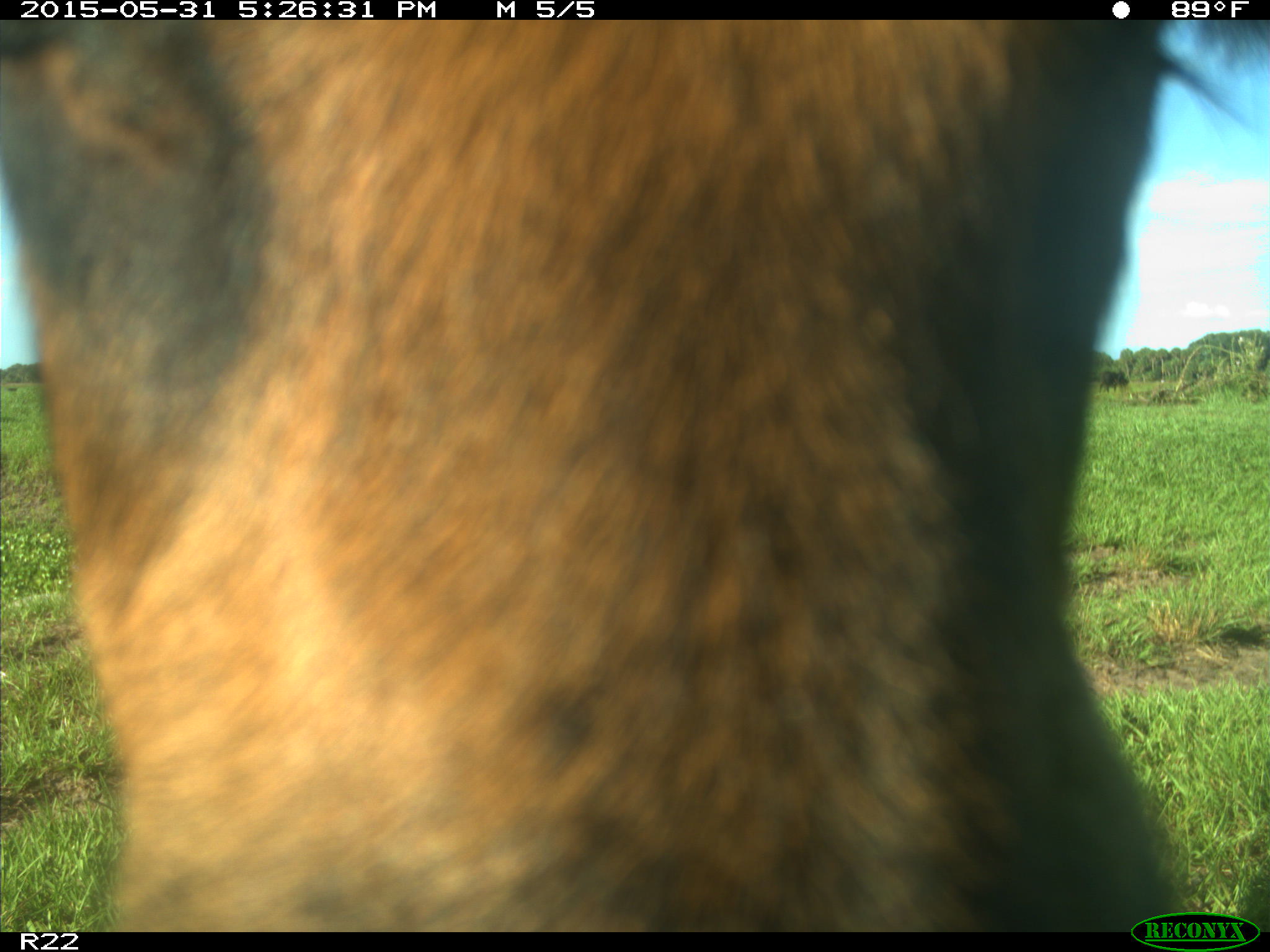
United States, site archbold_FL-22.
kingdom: Animalia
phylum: Chordata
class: Mammalia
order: Artiodactyla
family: Bovidae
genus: Bos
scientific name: Bos taurus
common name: domestic cow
Bos taurus (domestic cow).